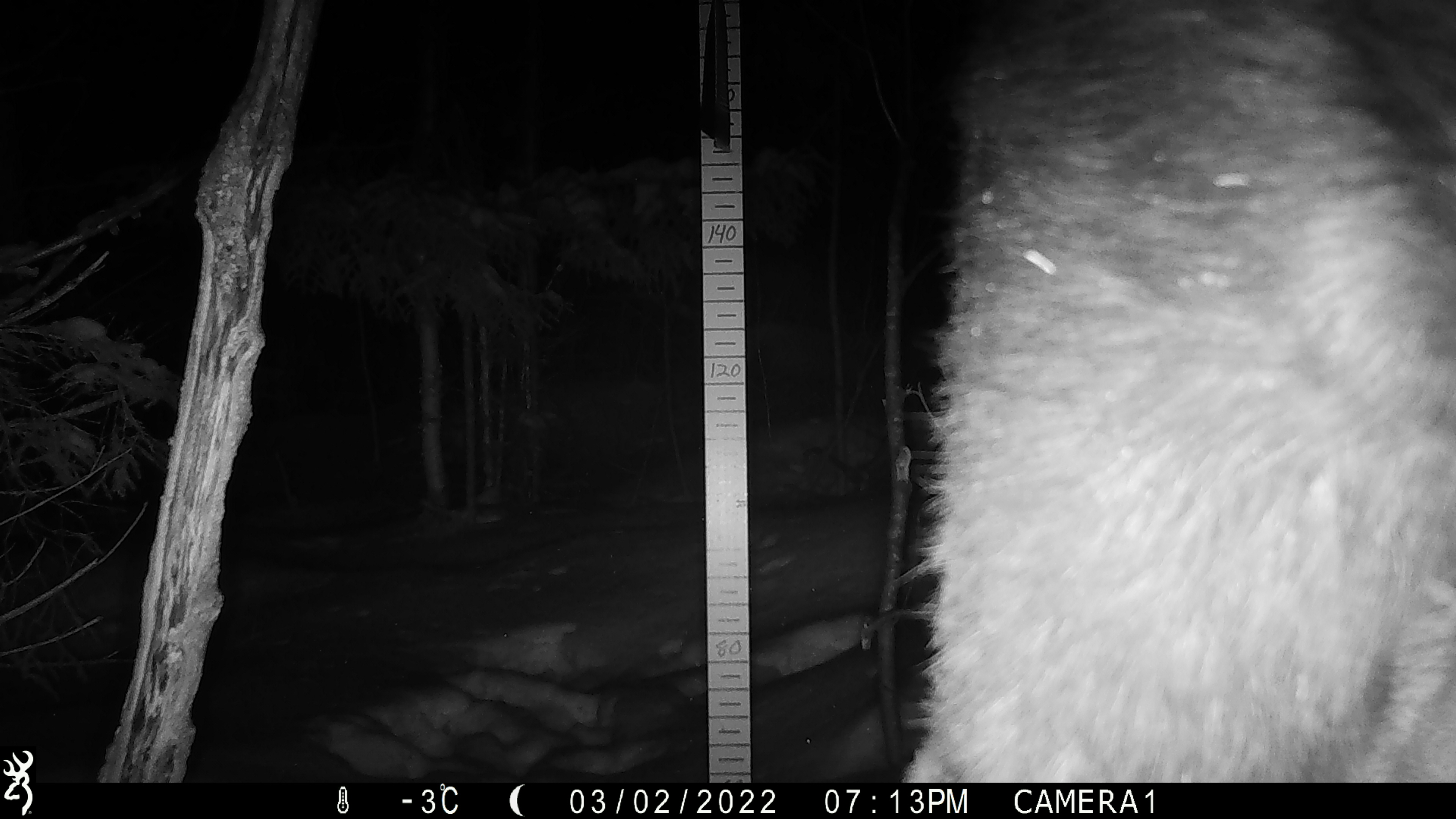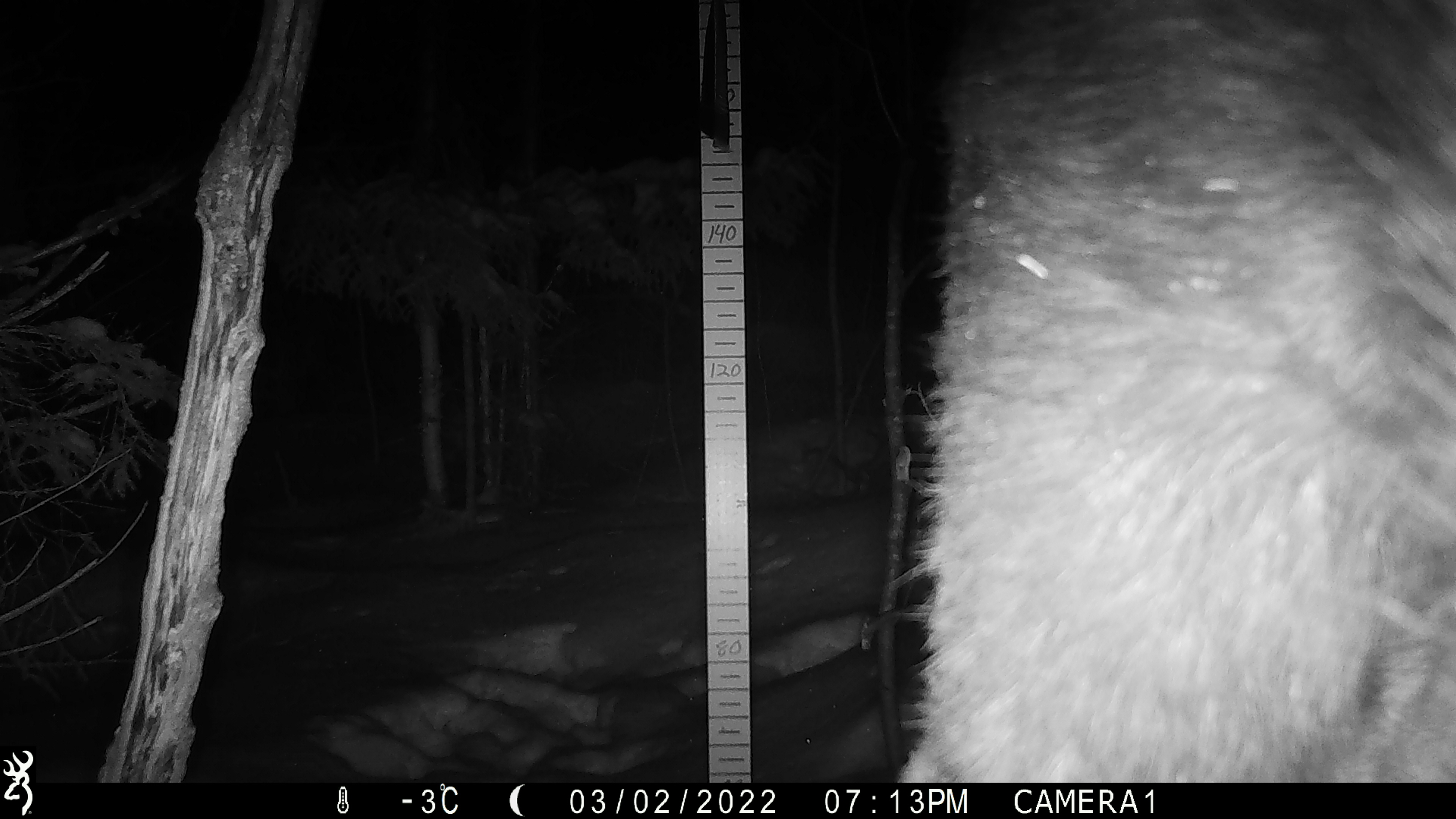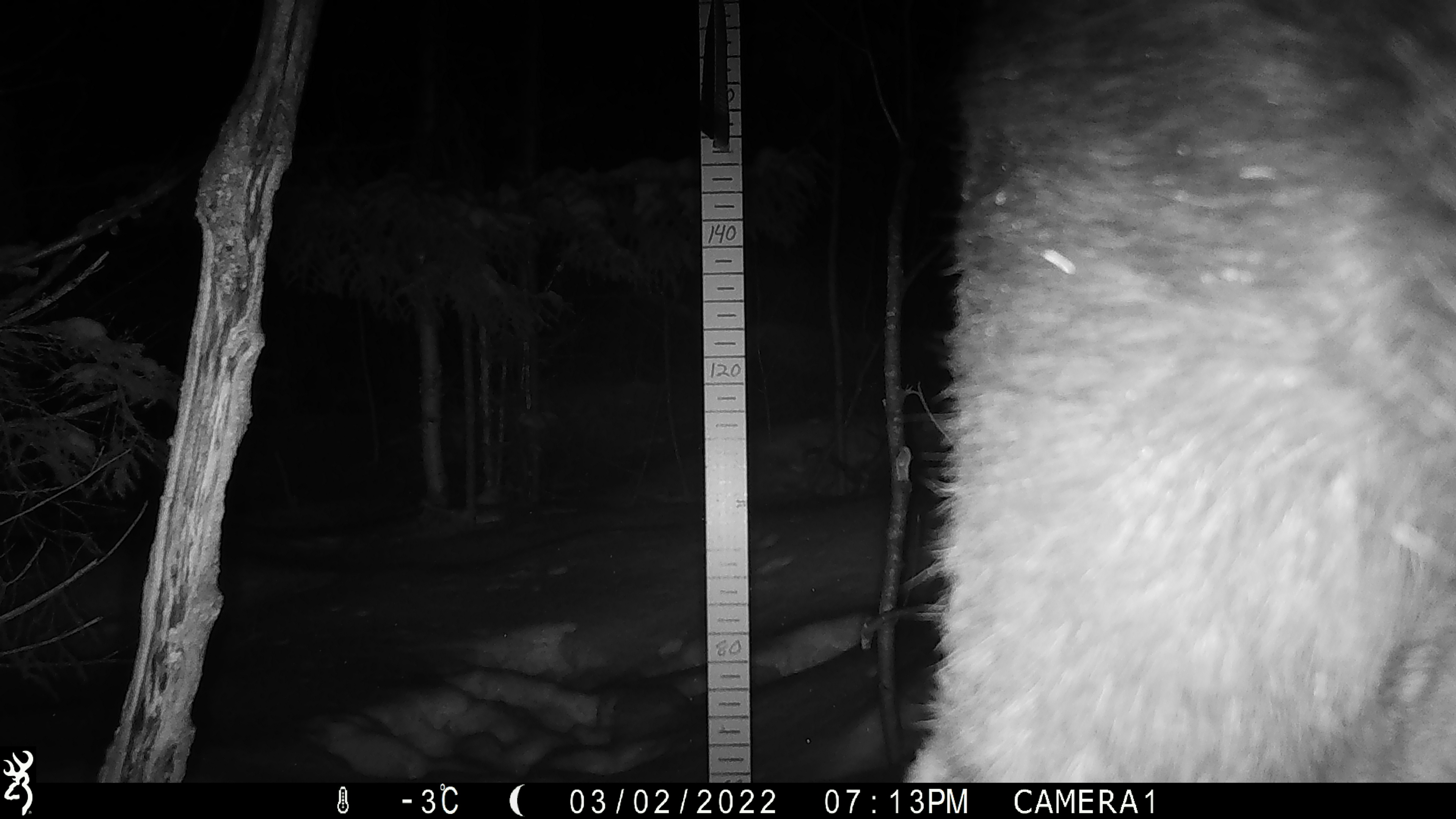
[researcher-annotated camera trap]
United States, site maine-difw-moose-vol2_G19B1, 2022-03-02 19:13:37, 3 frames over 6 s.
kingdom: Animalia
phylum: Chordata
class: Mammalia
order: Artiodactyla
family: Cervidae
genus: Alces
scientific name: Alces alces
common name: moose